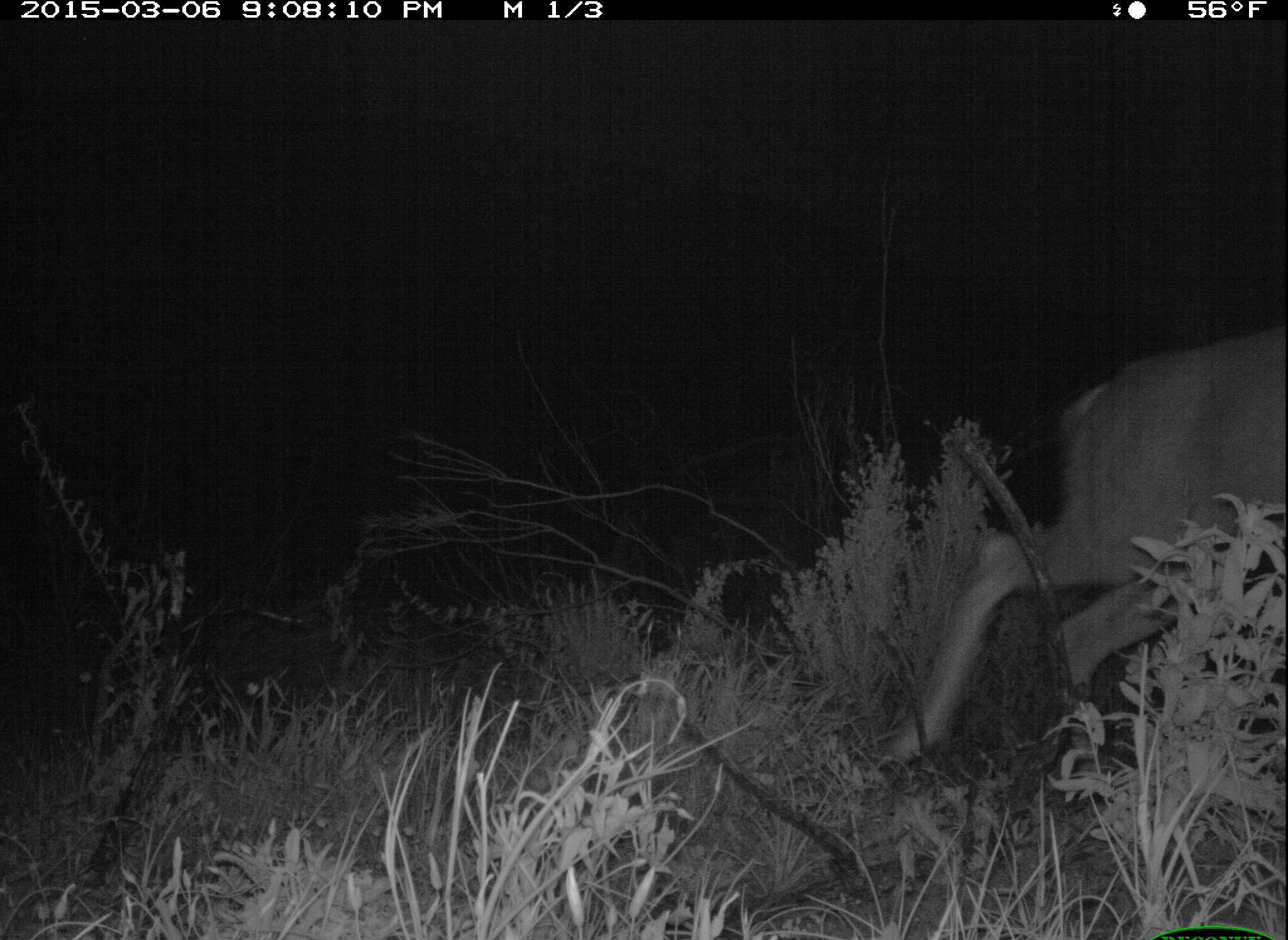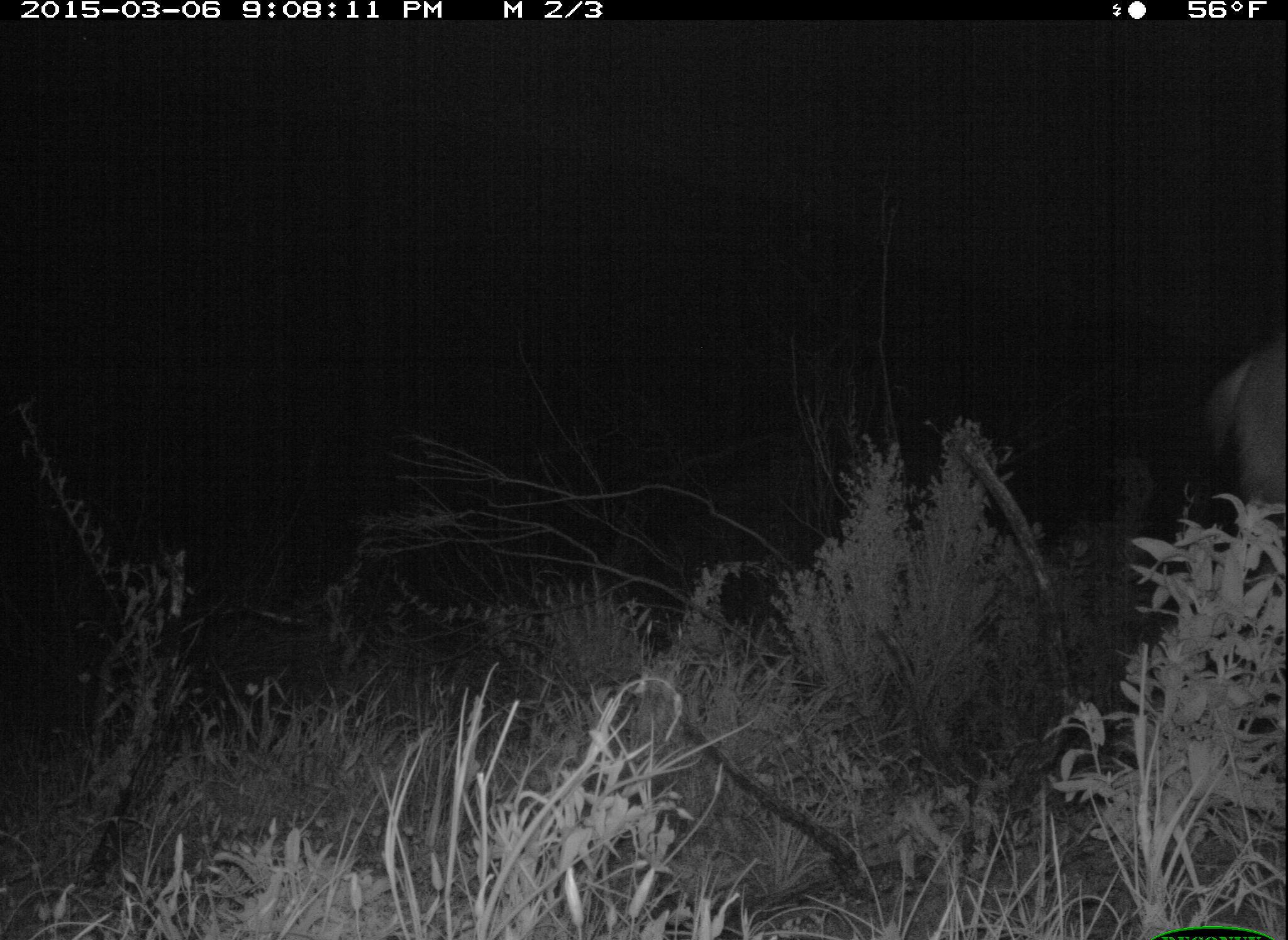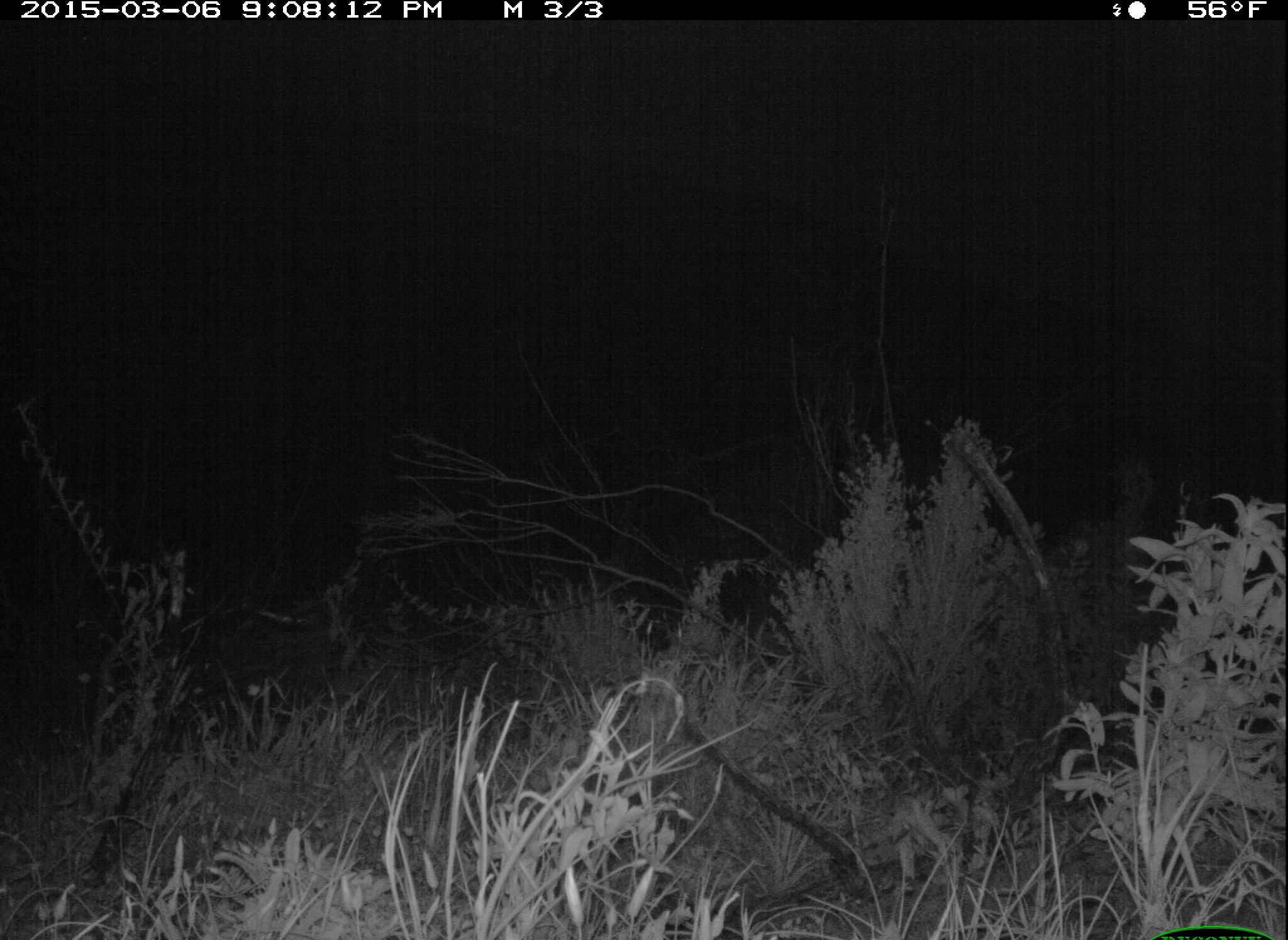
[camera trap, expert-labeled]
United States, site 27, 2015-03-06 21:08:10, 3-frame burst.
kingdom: Animalia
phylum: Chordata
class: Mammalia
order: Artiodactyla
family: Cervidae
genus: Odocoileus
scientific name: Odocoileus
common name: deer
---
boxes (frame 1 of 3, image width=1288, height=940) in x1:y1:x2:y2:
deer: 882:321:1288:805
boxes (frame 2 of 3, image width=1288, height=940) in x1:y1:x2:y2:
deer: 1186:339:1288:688